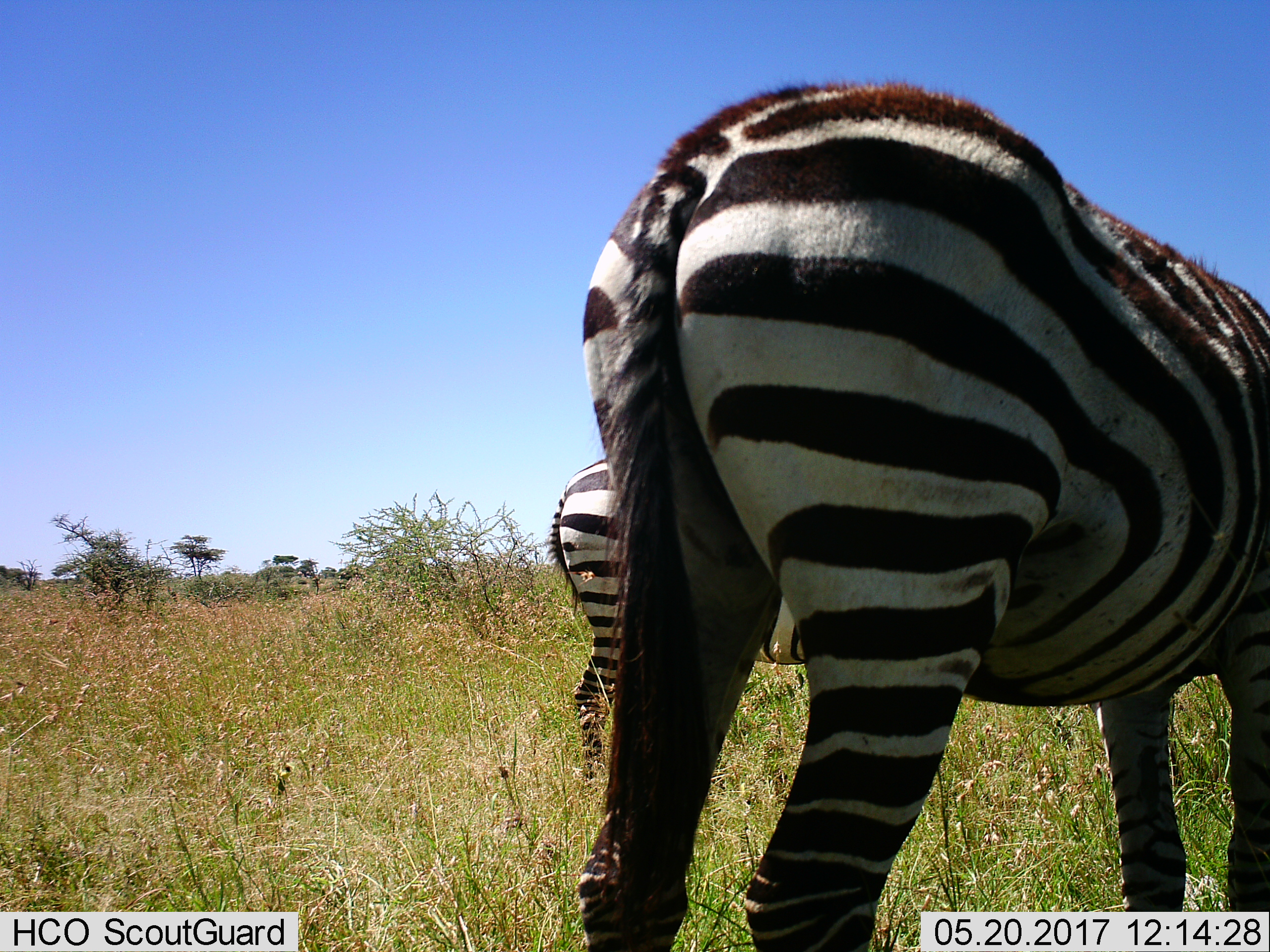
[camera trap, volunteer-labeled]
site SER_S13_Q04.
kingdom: Animalia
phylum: Chordata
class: Mammalia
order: Perissodactyla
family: Equidae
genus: Equus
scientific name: Equus quagga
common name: plains zebra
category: zebraplains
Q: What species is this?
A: Zebraplains (plains zebra) (Equus quagga).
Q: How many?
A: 2.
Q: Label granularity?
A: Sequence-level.